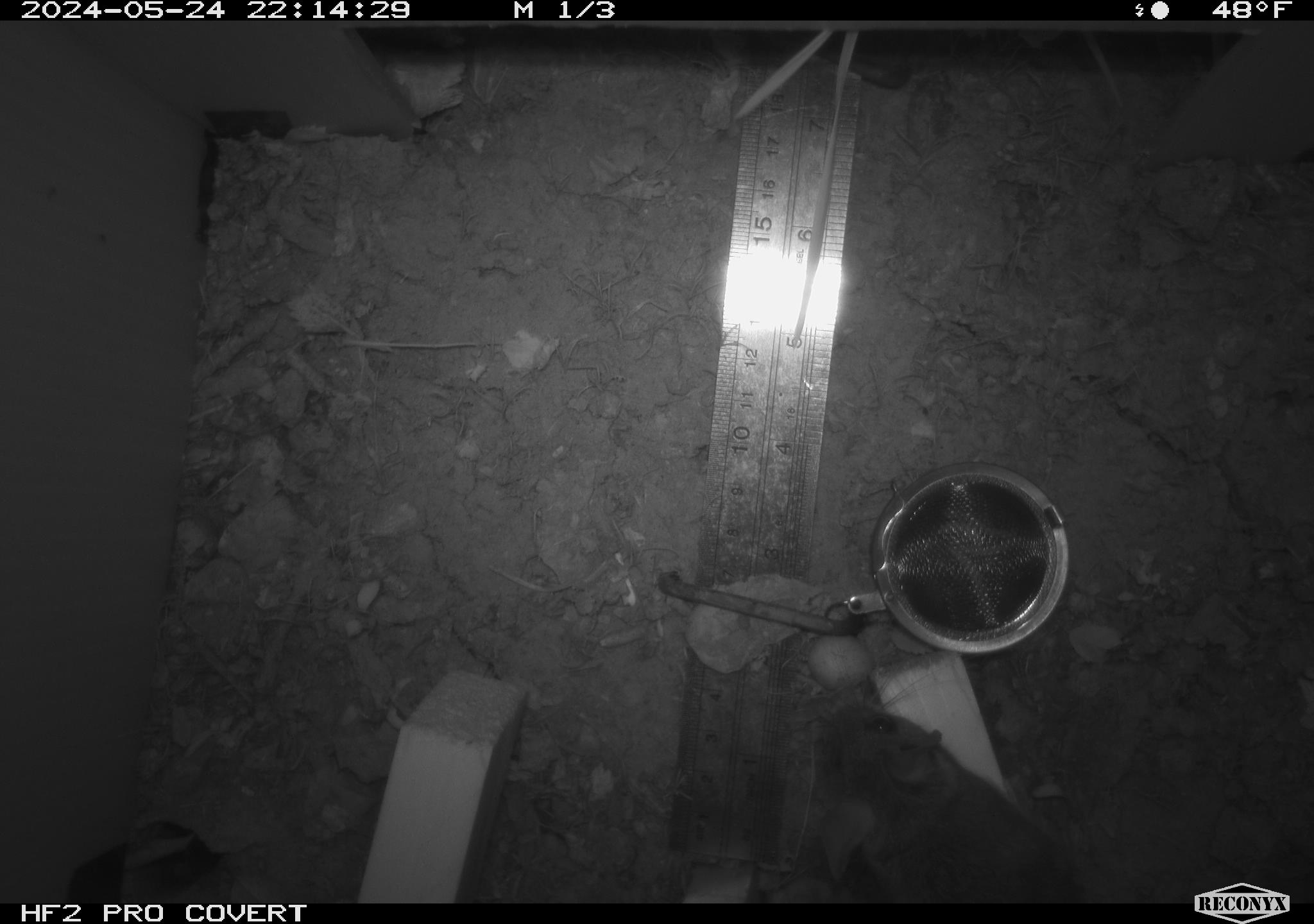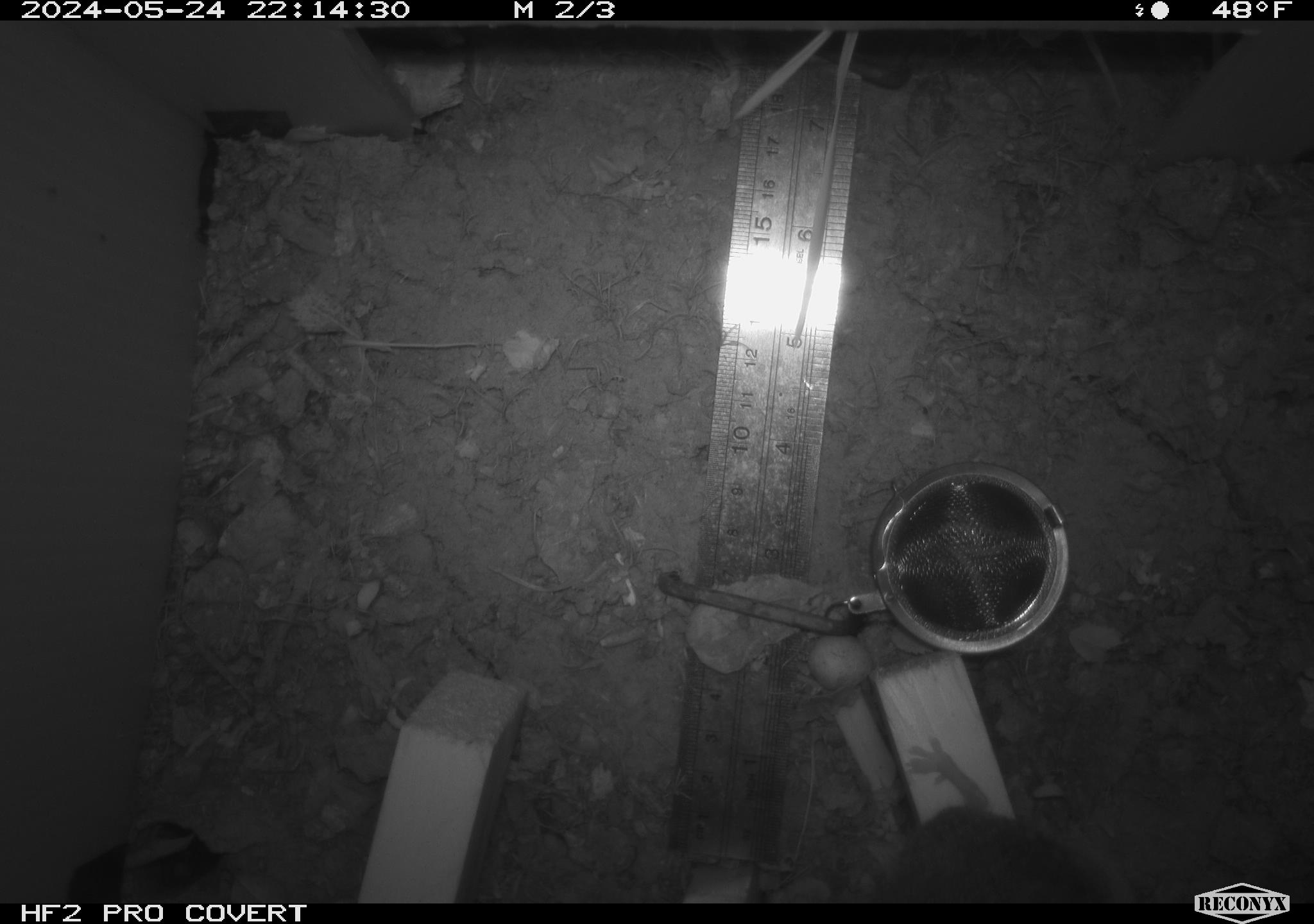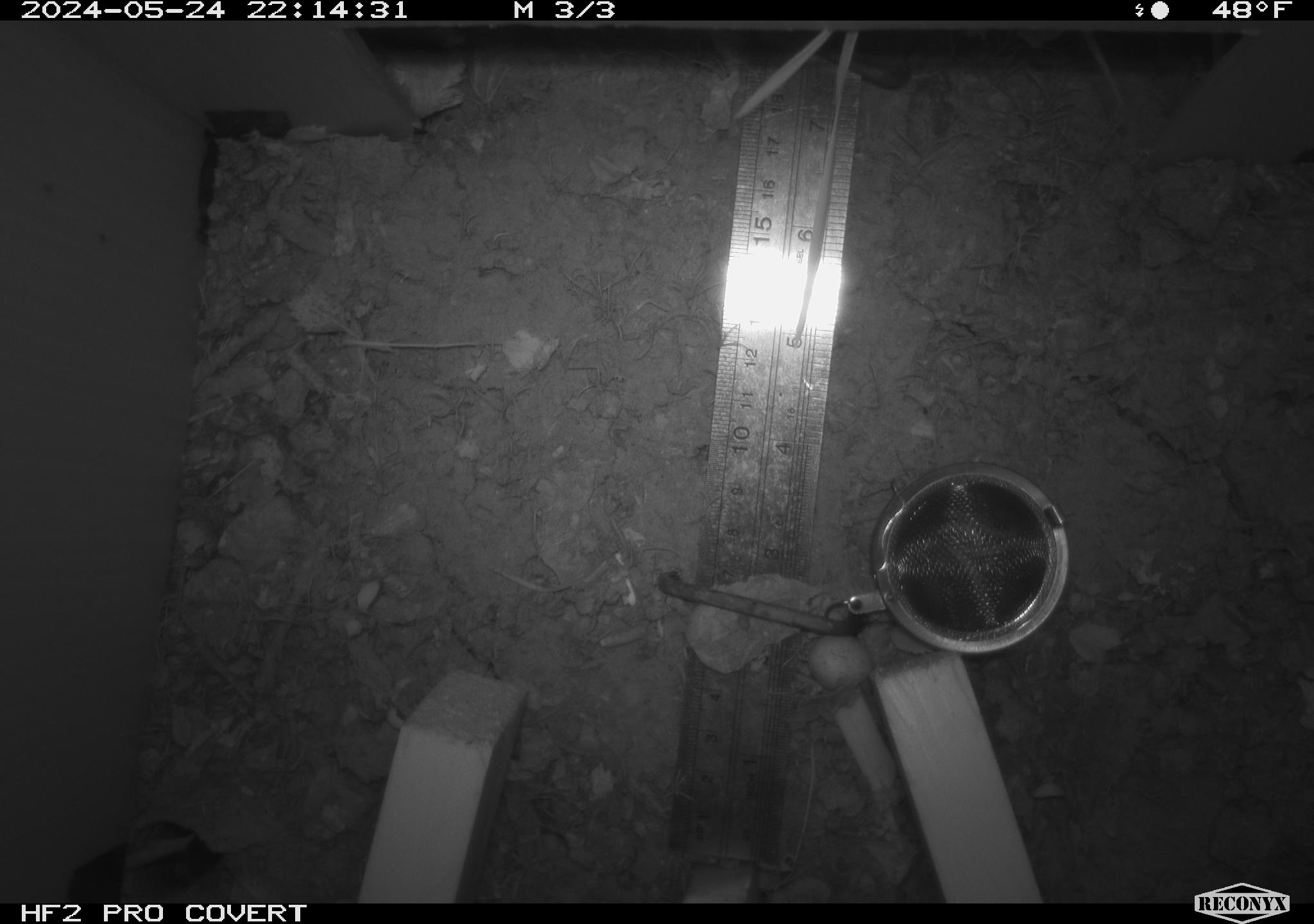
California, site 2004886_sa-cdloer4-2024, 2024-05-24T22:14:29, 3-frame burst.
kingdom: Animalia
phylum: Chordata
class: Mammalia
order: Rodentia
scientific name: Rodentia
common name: rodent